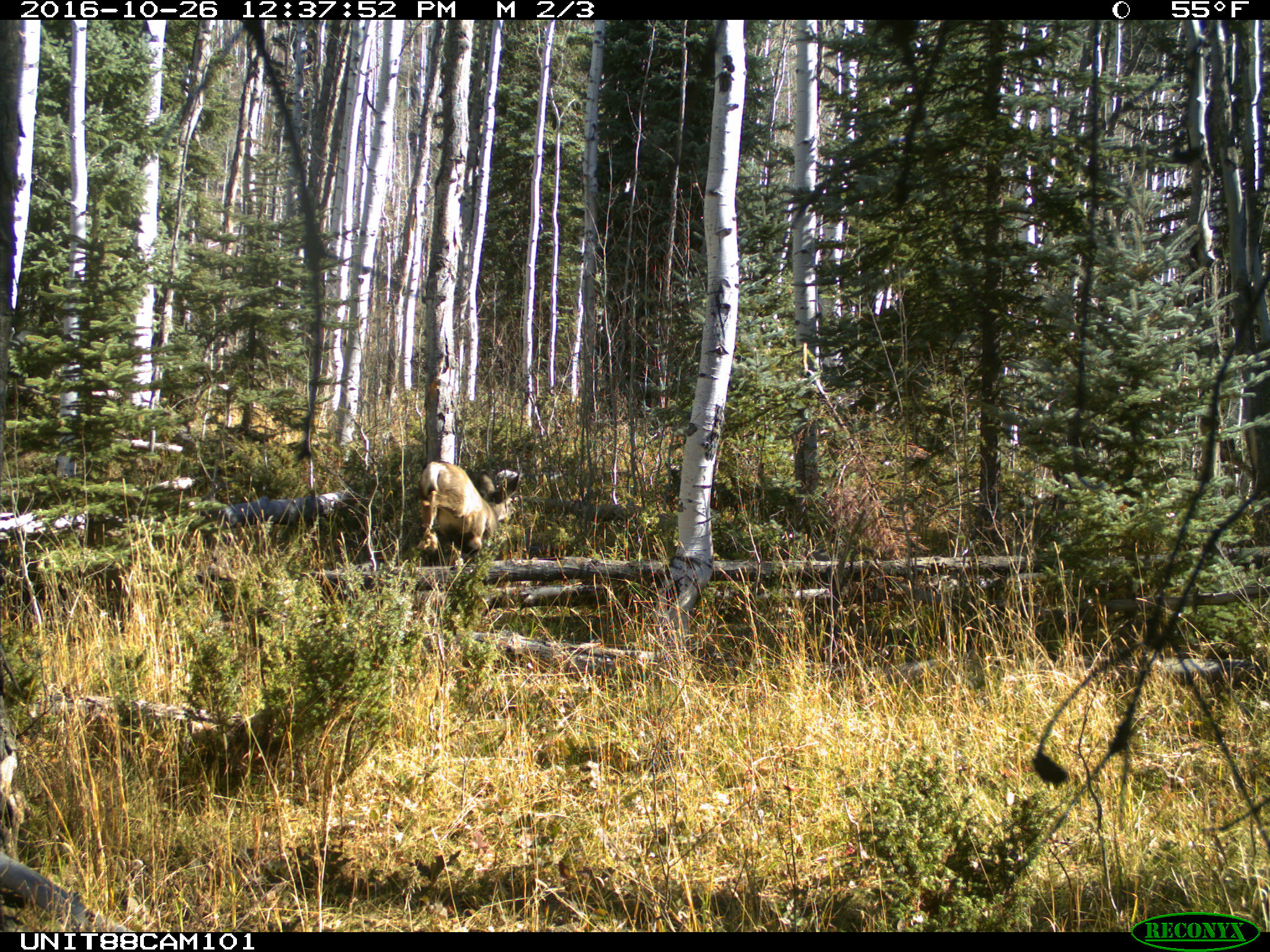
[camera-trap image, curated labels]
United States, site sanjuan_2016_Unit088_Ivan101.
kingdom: Animalia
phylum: Chordata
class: Mammalia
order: Artiodactyla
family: Cervidae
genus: Odocoileus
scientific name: Odocoileus hemionus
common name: mule deer